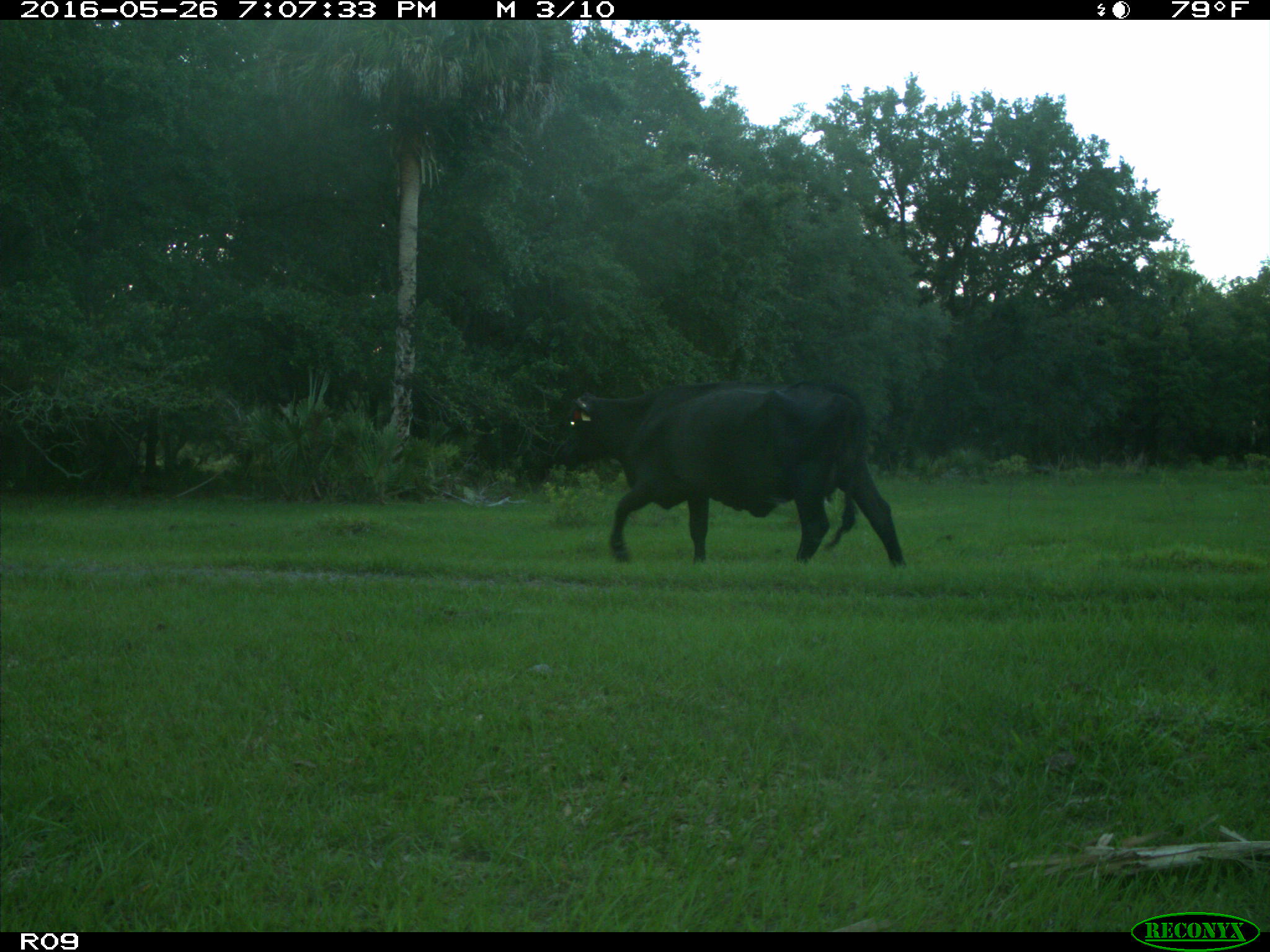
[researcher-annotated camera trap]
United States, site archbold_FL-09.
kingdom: Animalia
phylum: Chordata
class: Mammalia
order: Artiodactyla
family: Bovidae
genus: Bos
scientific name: Bos taurus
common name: domestic cow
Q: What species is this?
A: Bos taurus (domestic cow).